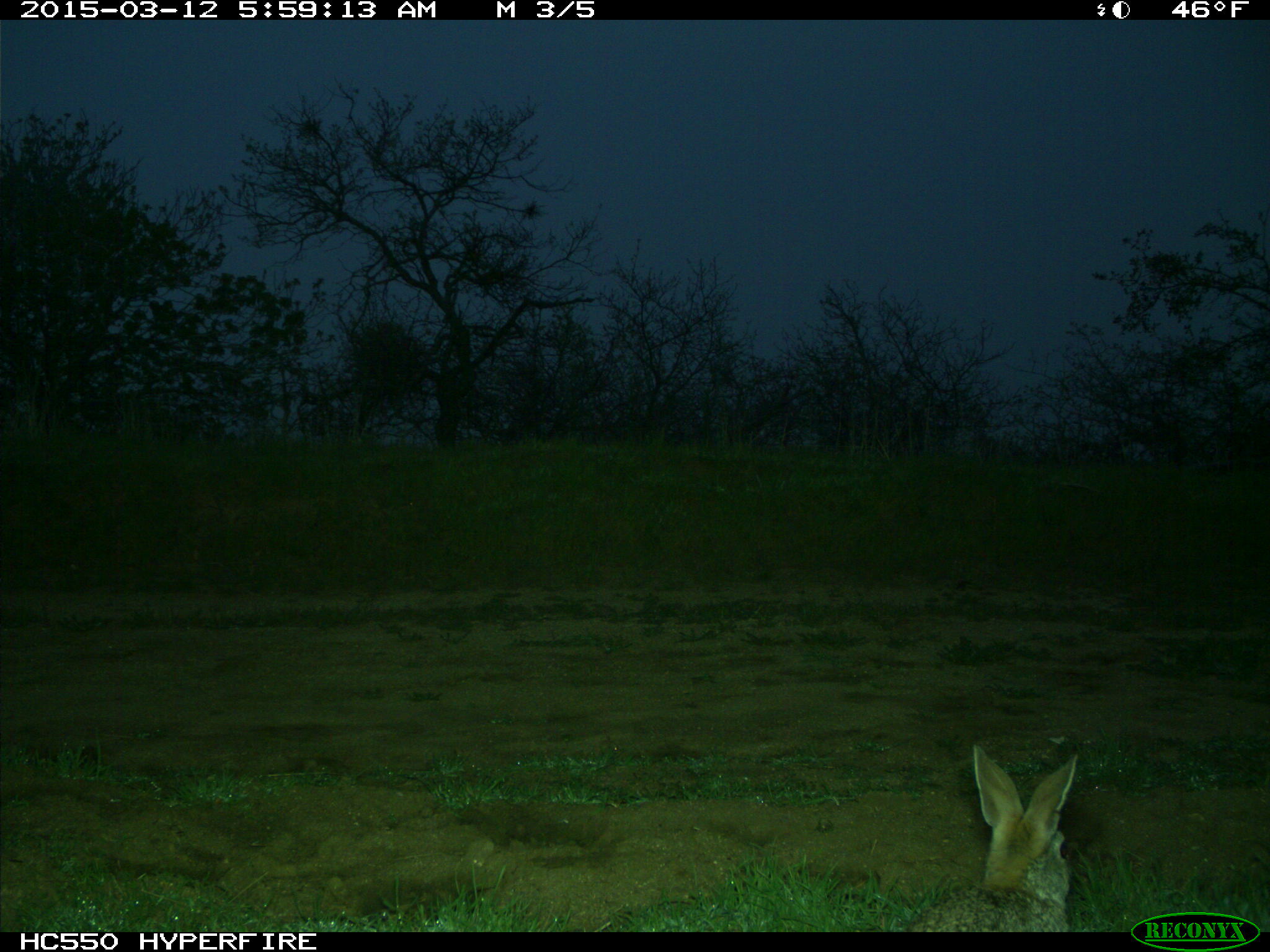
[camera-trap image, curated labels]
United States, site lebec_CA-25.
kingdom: Animalia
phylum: Chordata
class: Mammalia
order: Lagomorpha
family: Leporidae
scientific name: Leporidae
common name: rabbits and hares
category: unidentified rabbit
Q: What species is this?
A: Unidentified rabbit (rabbits and hares) (Leporidae).